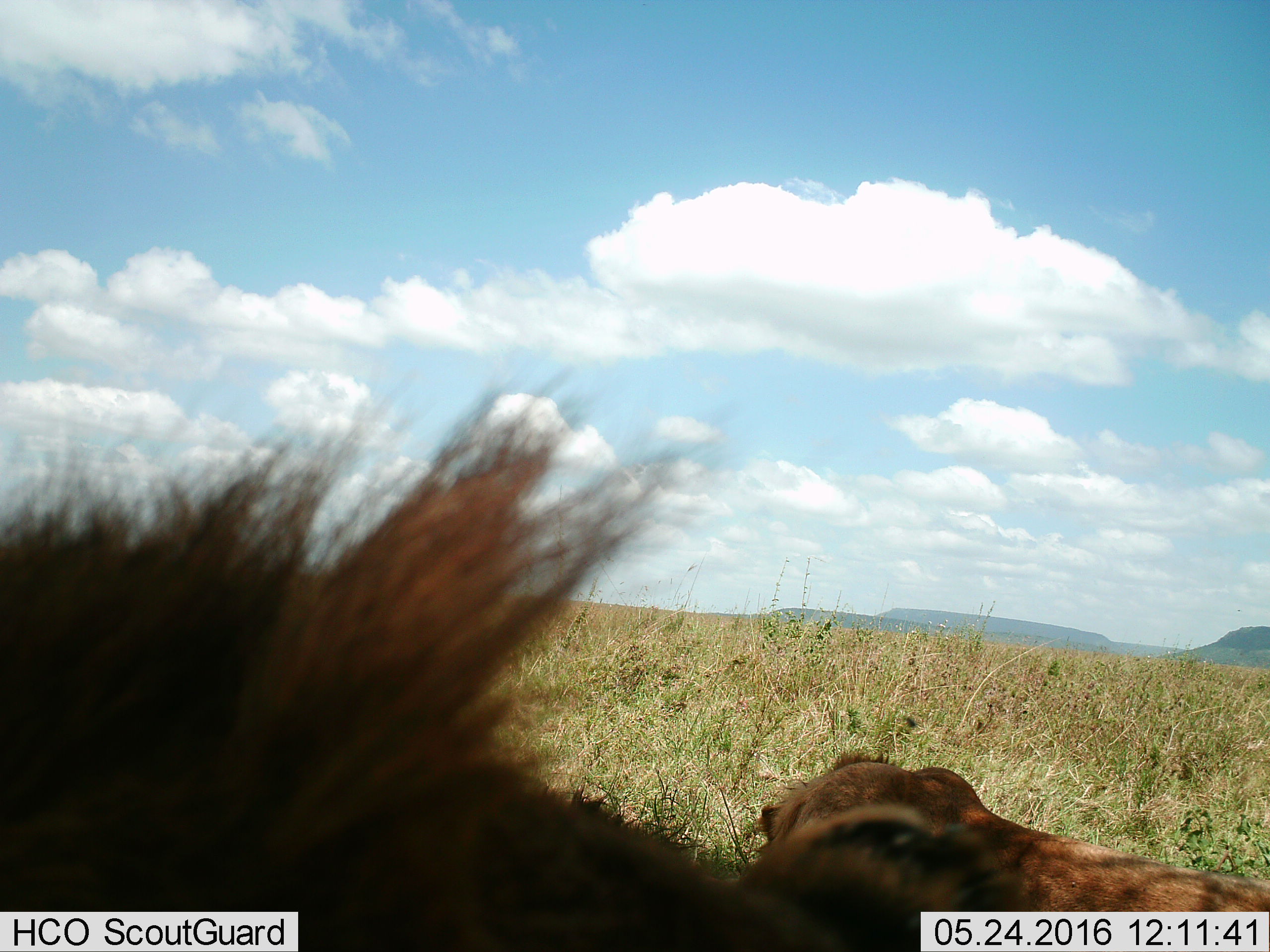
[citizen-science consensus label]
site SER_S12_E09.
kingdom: Animalia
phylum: Chordata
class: Mammalia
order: Carnivora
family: Felidae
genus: Panthera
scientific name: Panthera leo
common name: lion male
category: lionmale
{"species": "lionmale (lion male) (Panthera leo)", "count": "2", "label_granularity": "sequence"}